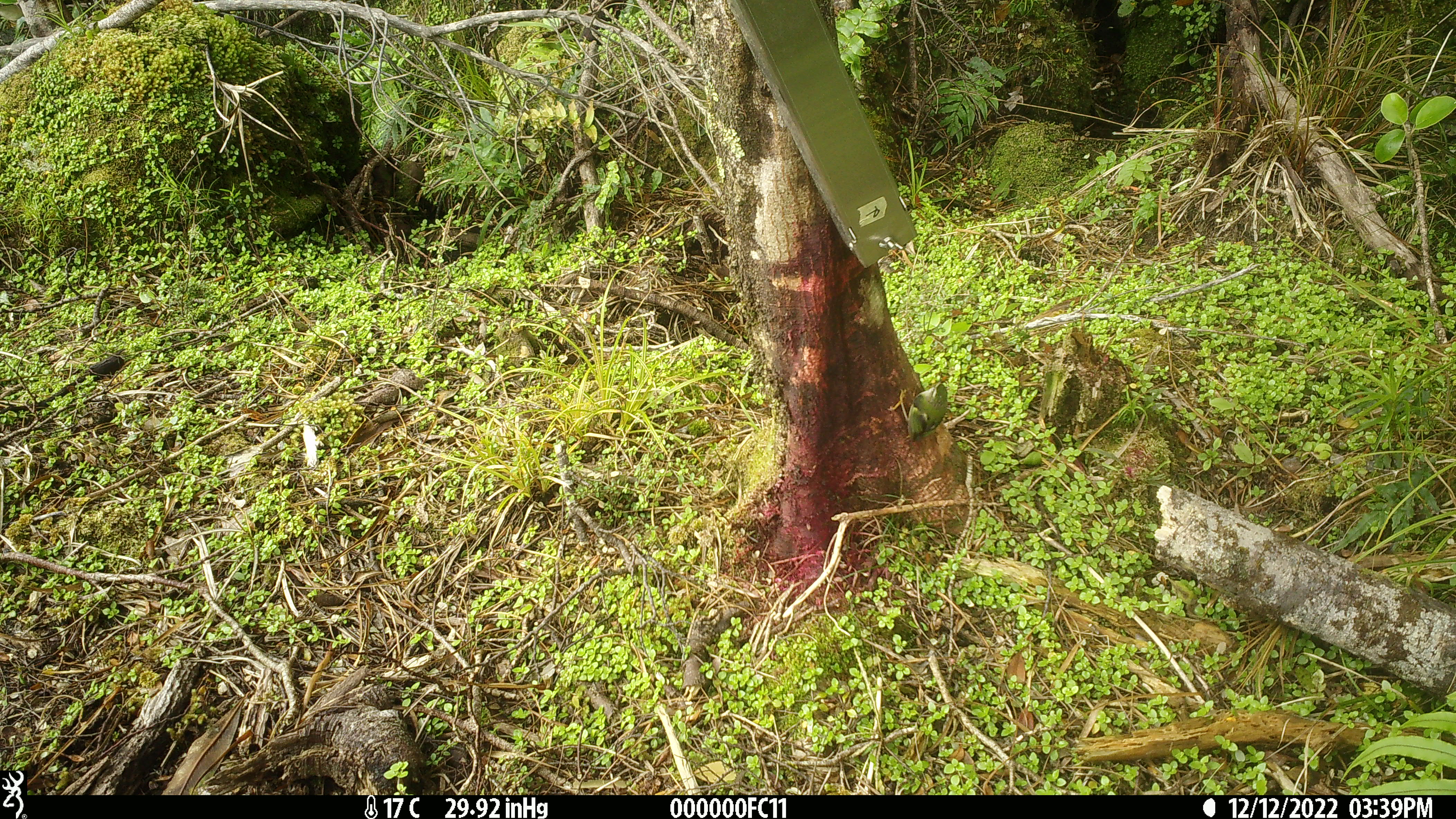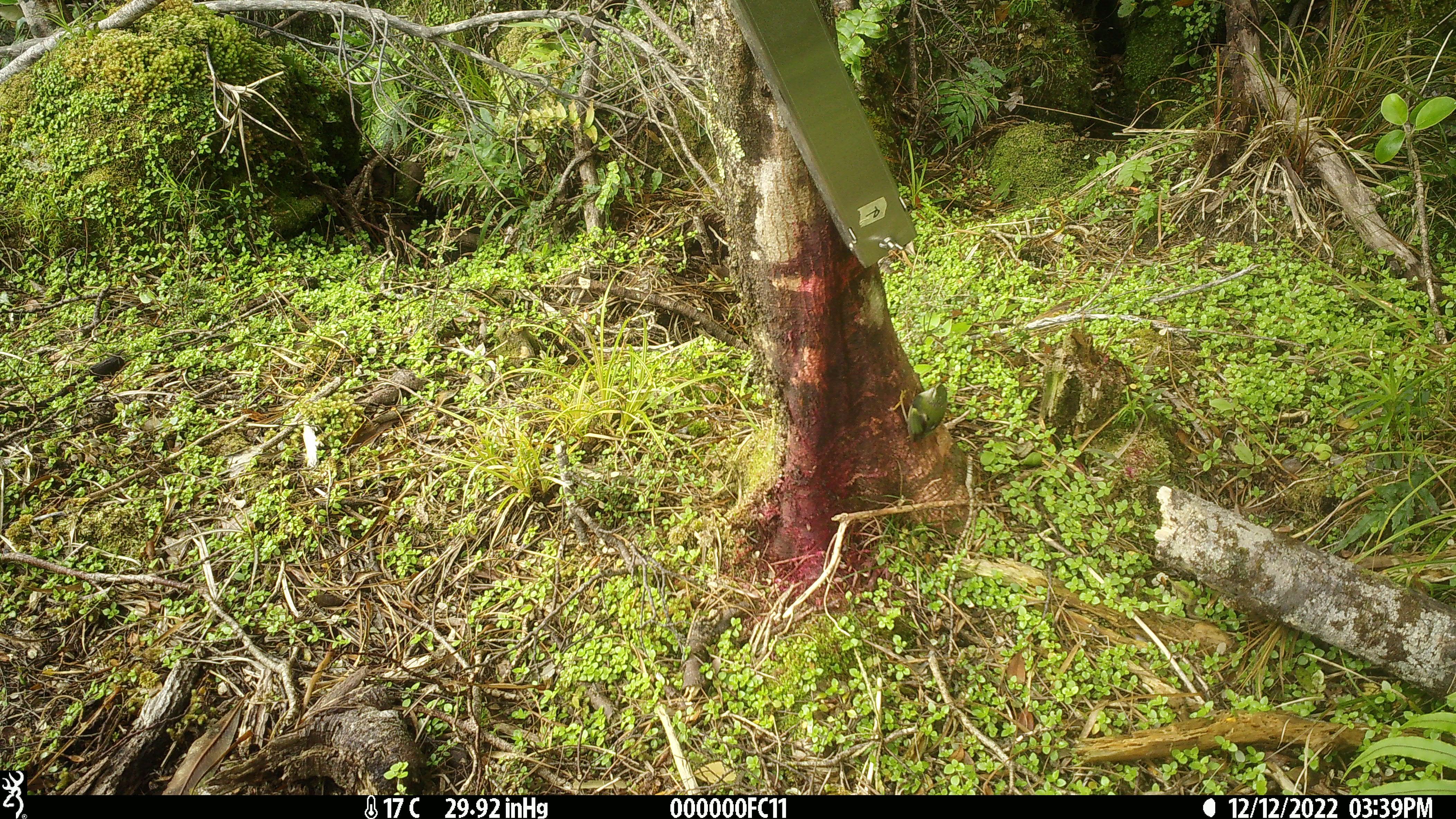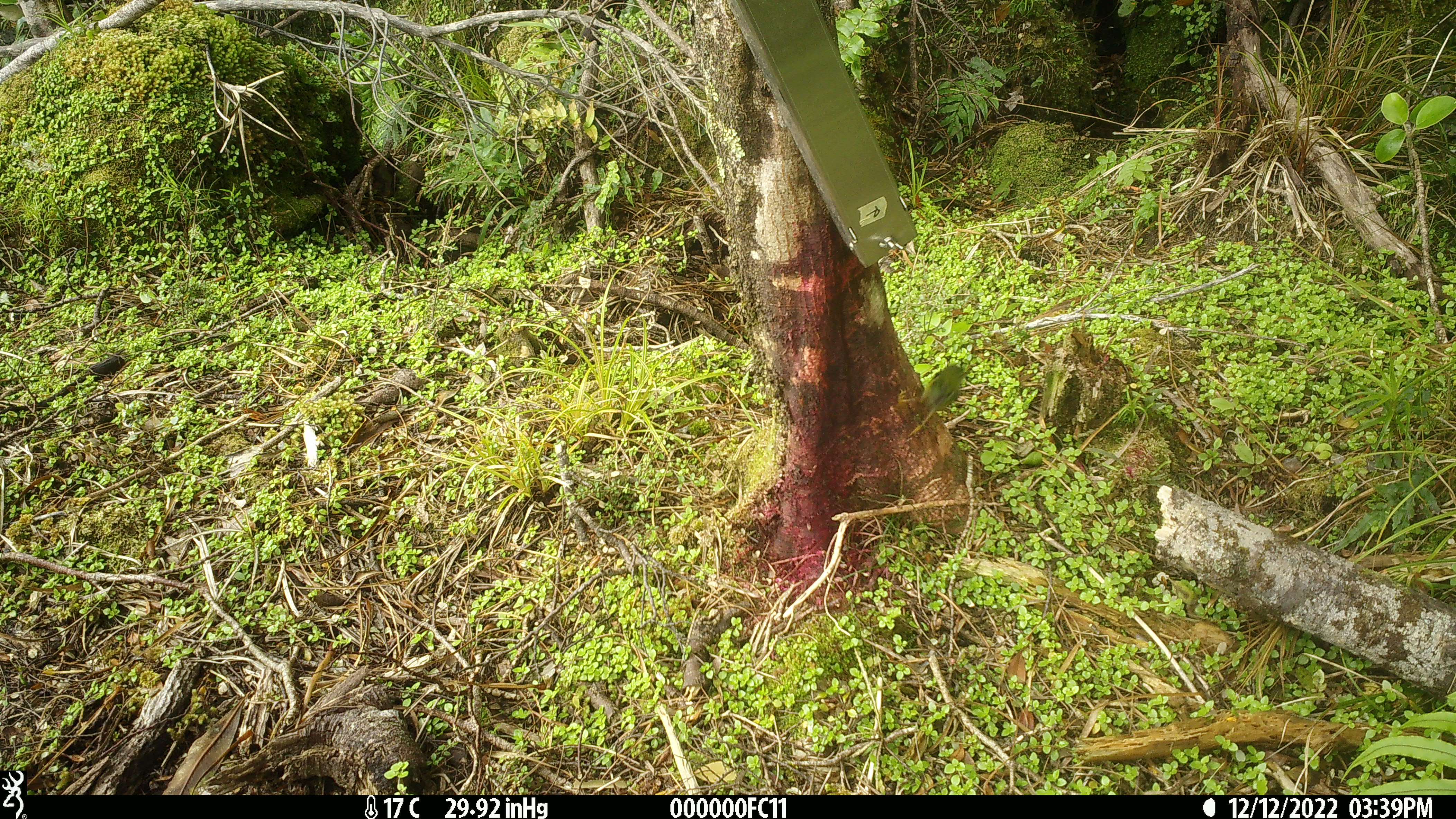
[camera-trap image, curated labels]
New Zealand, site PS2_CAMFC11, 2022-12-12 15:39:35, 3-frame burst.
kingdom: Animalia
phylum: Chordata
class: Aves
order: Passeriformes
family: Acanthisittidae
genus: Acanthisitta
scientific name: Acanthisitta chloris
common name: rifleman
Rifleman (Acanthisitta chloris).